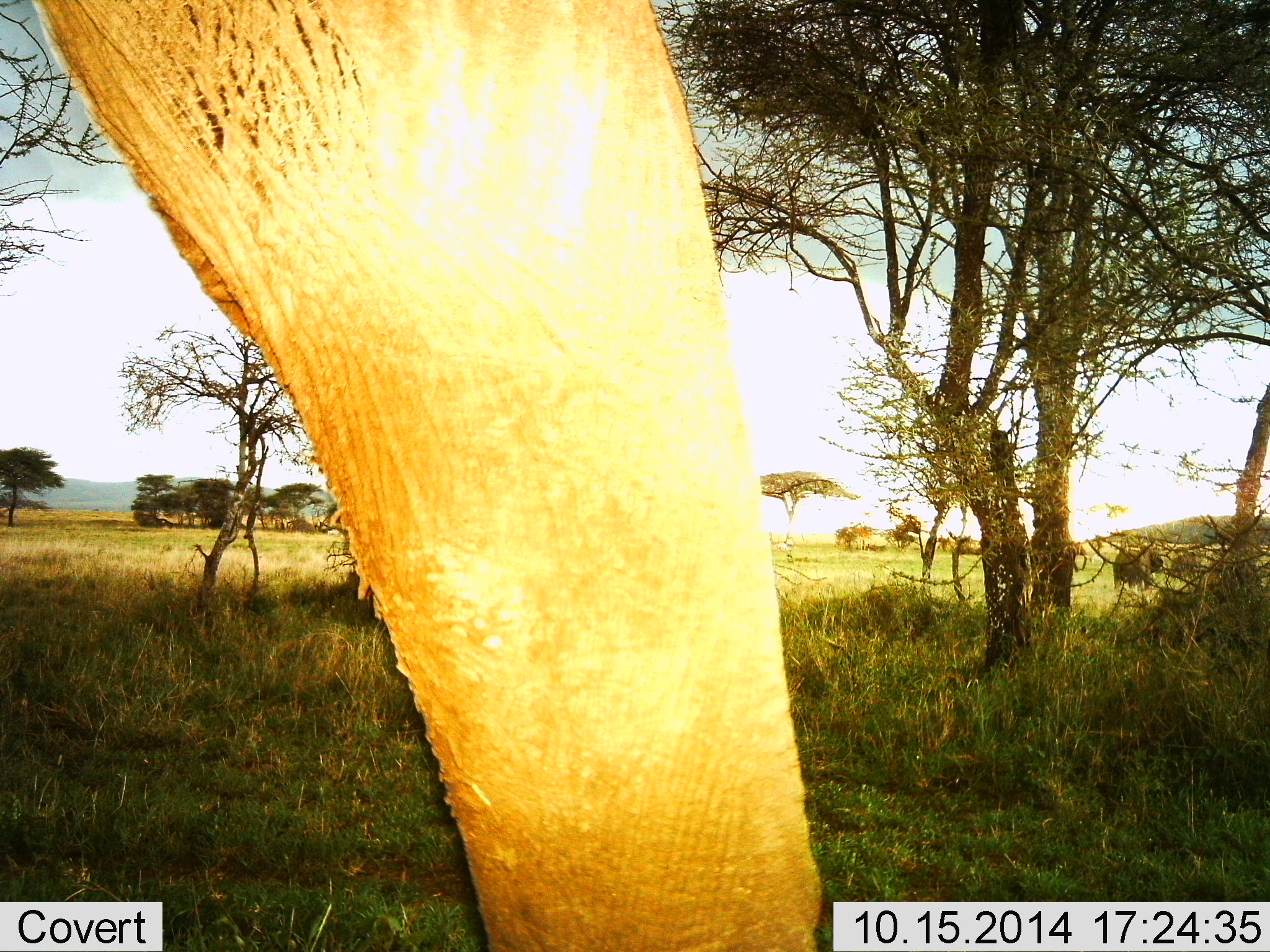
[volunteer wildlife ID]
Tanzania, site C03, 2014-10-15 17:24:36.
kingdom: Animalia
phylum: Chordata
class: Mammalia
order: Proboscidea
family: Elephantidae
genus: Loxodonta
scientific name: Loxodonta africana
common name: african bush elephant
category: elephant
Elephant (african bush elephant) (Loxodonta africana), count 1. Behavior (volunteer vote fractions): standing 80%, resting 10%, moving 10%, interacting 0%. Young present (vote fraction): 0%. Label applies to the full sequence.